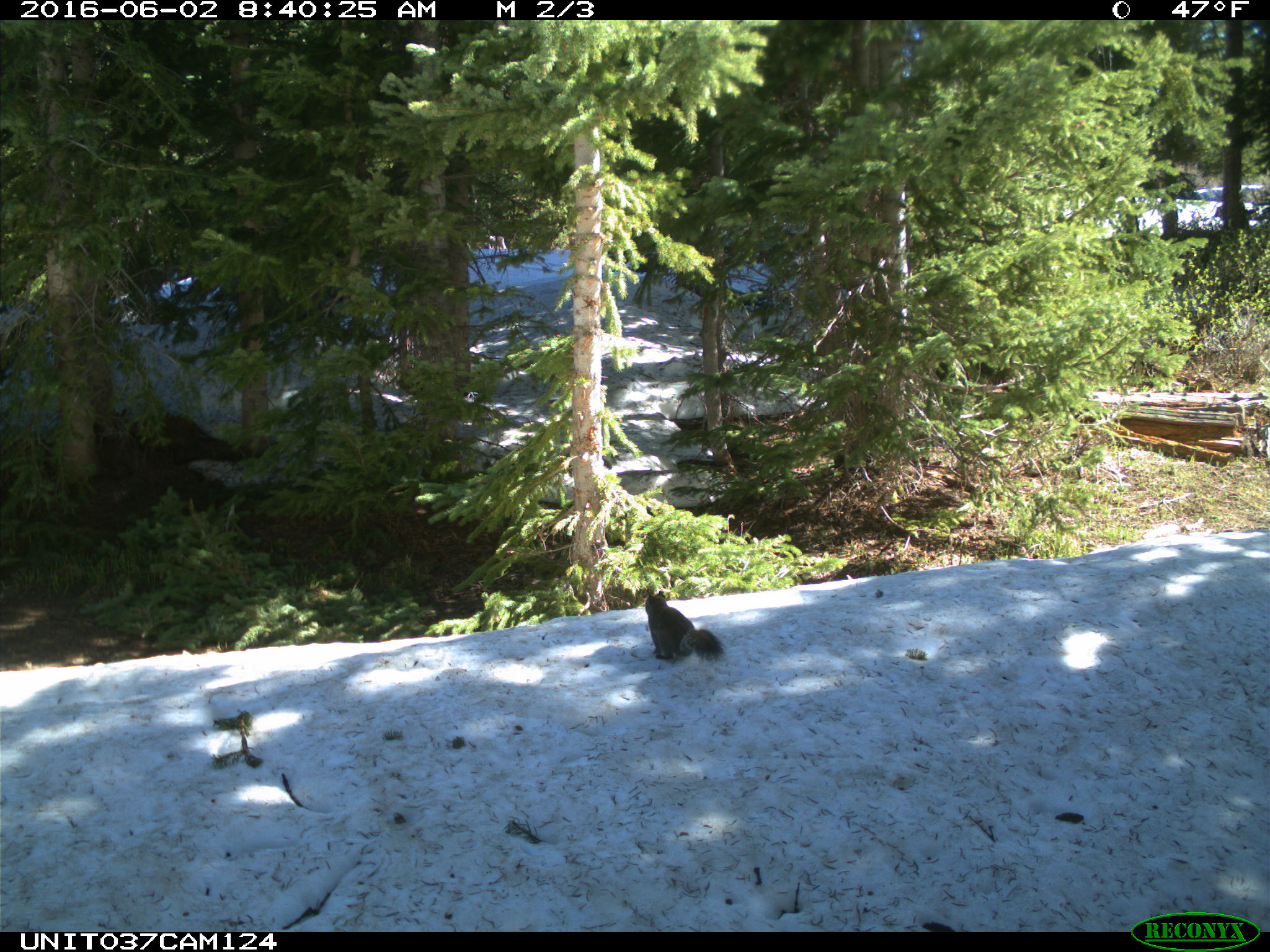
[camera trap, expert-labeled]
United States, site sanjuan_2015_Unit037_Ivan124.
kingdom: Animalia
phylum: Chordata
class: Mammalia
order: Rodentia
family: Sciuridae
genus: Tamiasciurus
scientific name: Tamiasciurus hudsonicus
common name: american red squirrel